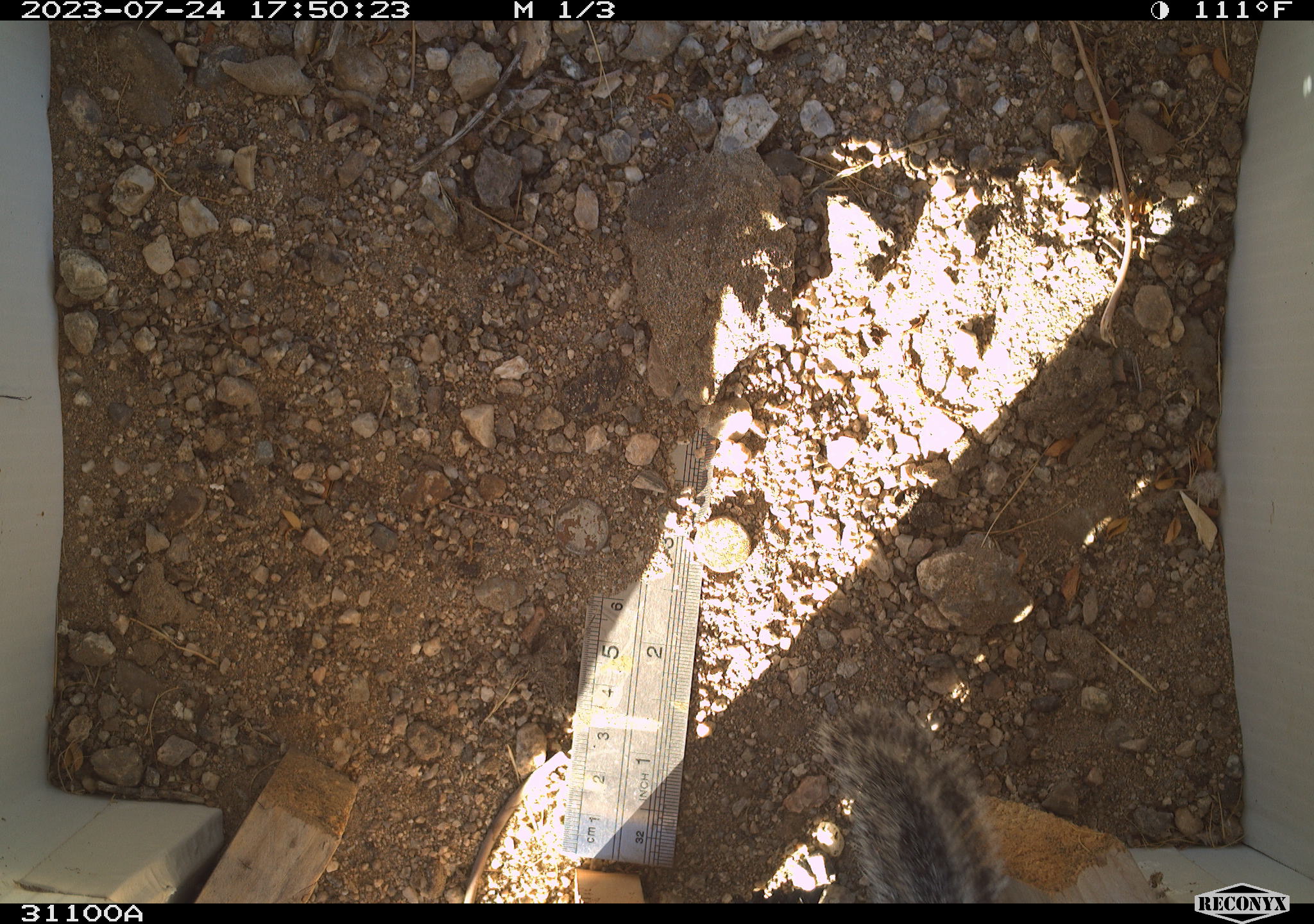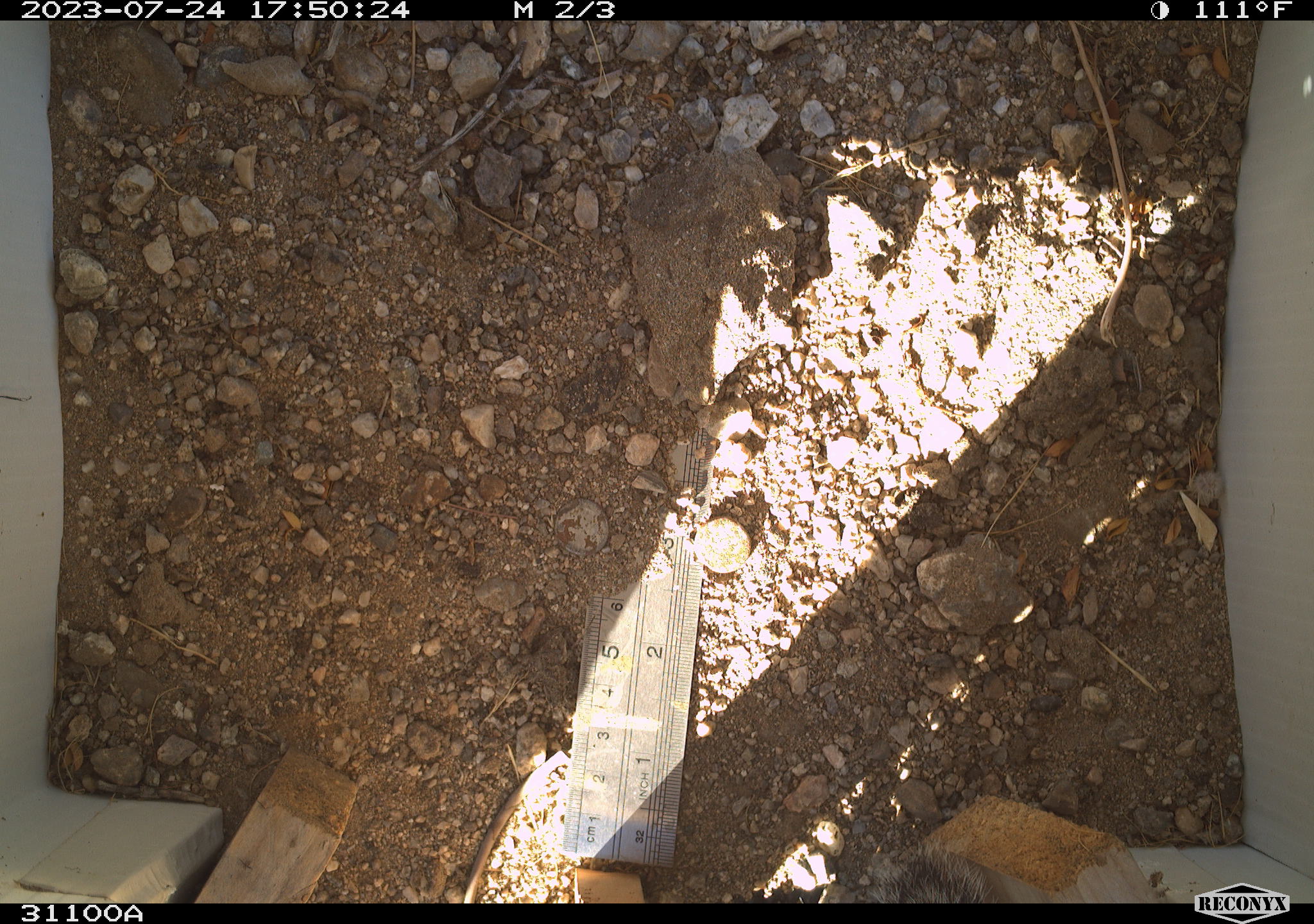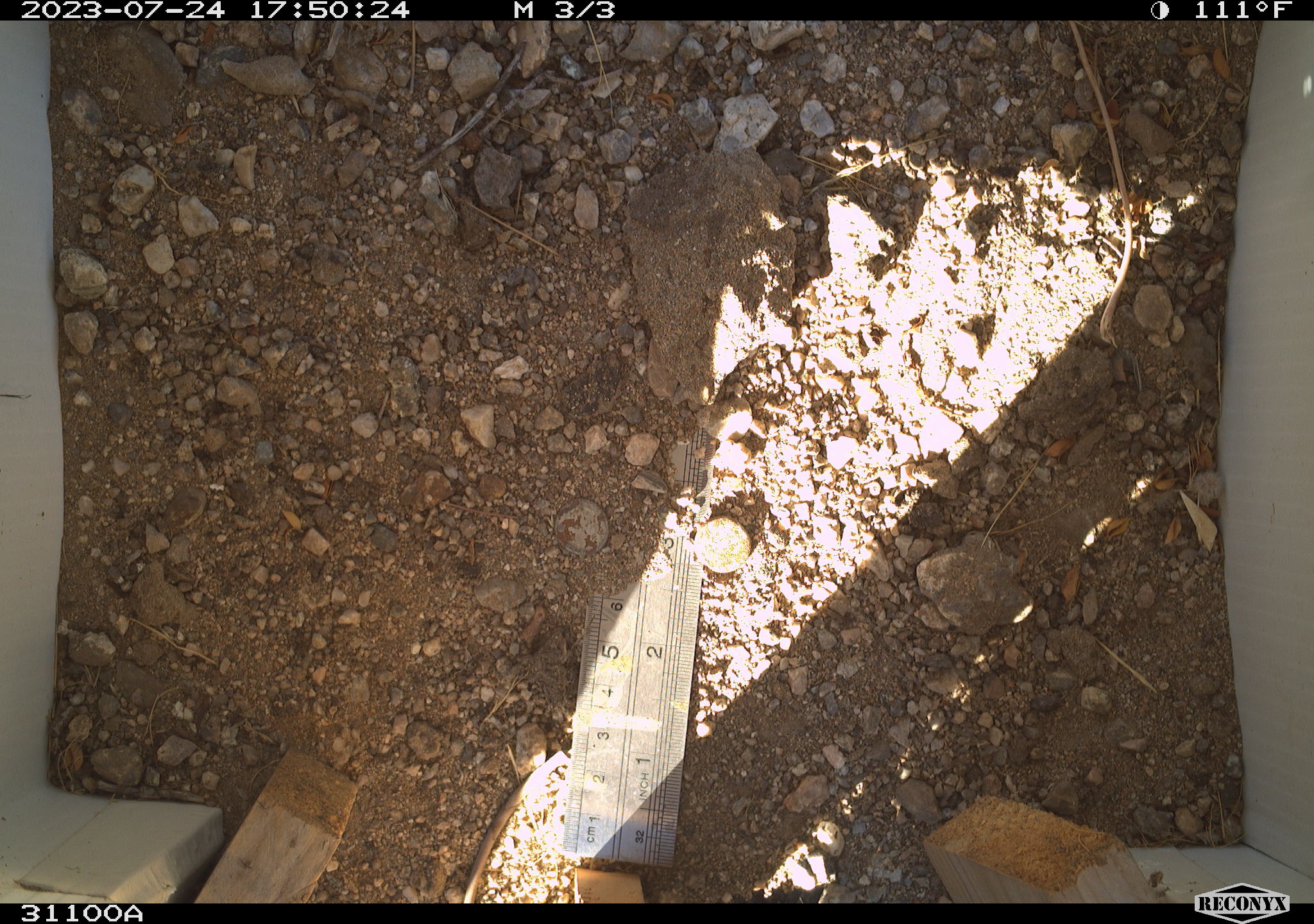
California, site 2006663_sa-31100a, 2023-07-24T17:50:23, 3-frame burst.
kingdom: Animalia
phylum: Chordata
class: Mammalia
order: Rodentia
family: Sciuridae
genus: Ammospermophilus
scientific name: Ammospermophilus leucurus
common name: white-tailed antelope squirrel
White-tailed antelope squirrel (Ammospermophilus leucurus).